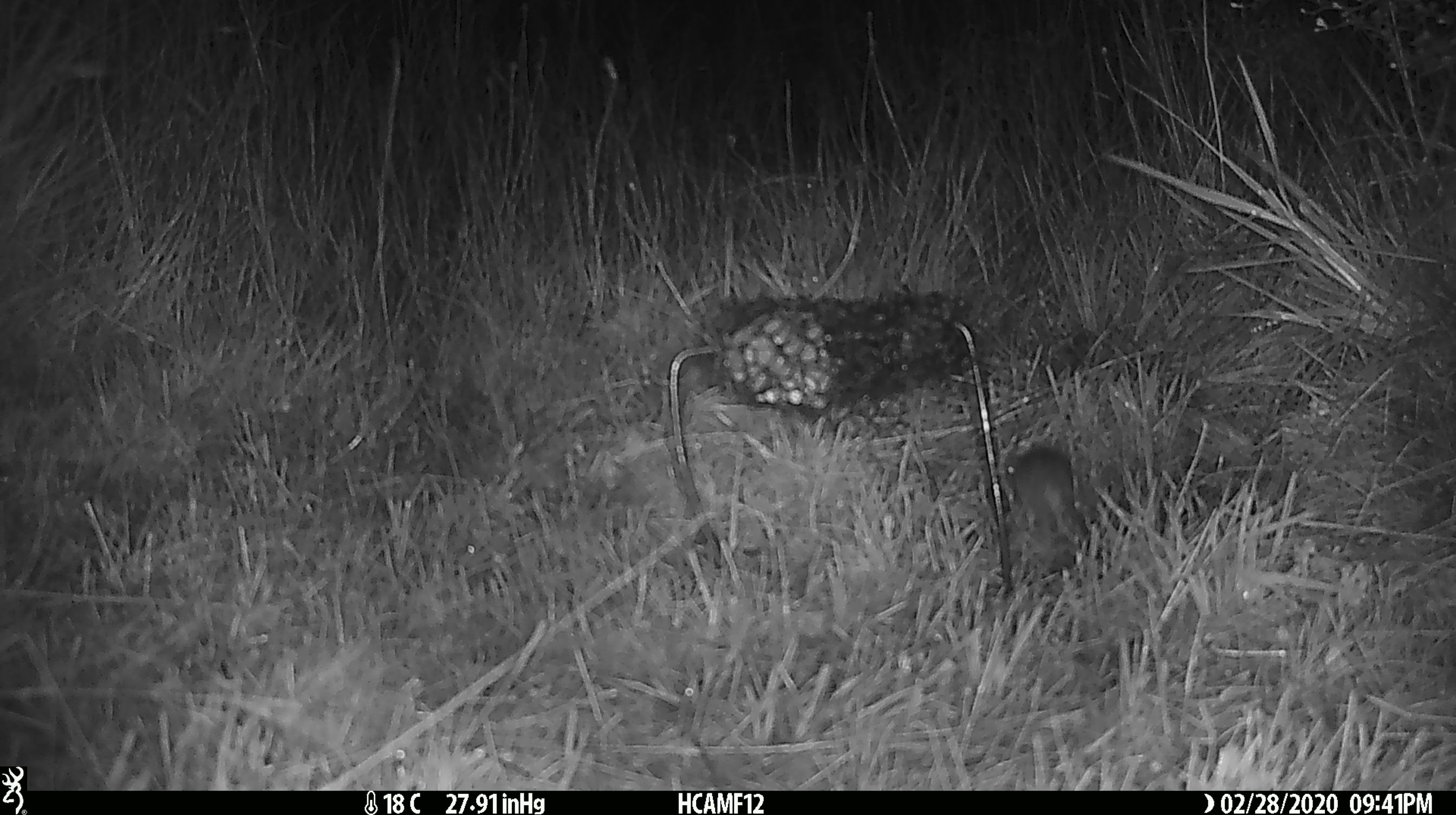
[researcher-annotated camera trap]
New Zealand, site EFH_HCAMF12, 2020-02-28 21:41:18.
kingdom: Animalia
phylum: Chordata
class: Mammalia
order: Rodentia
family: Muridae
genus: Mus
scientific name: Mus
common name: mouse